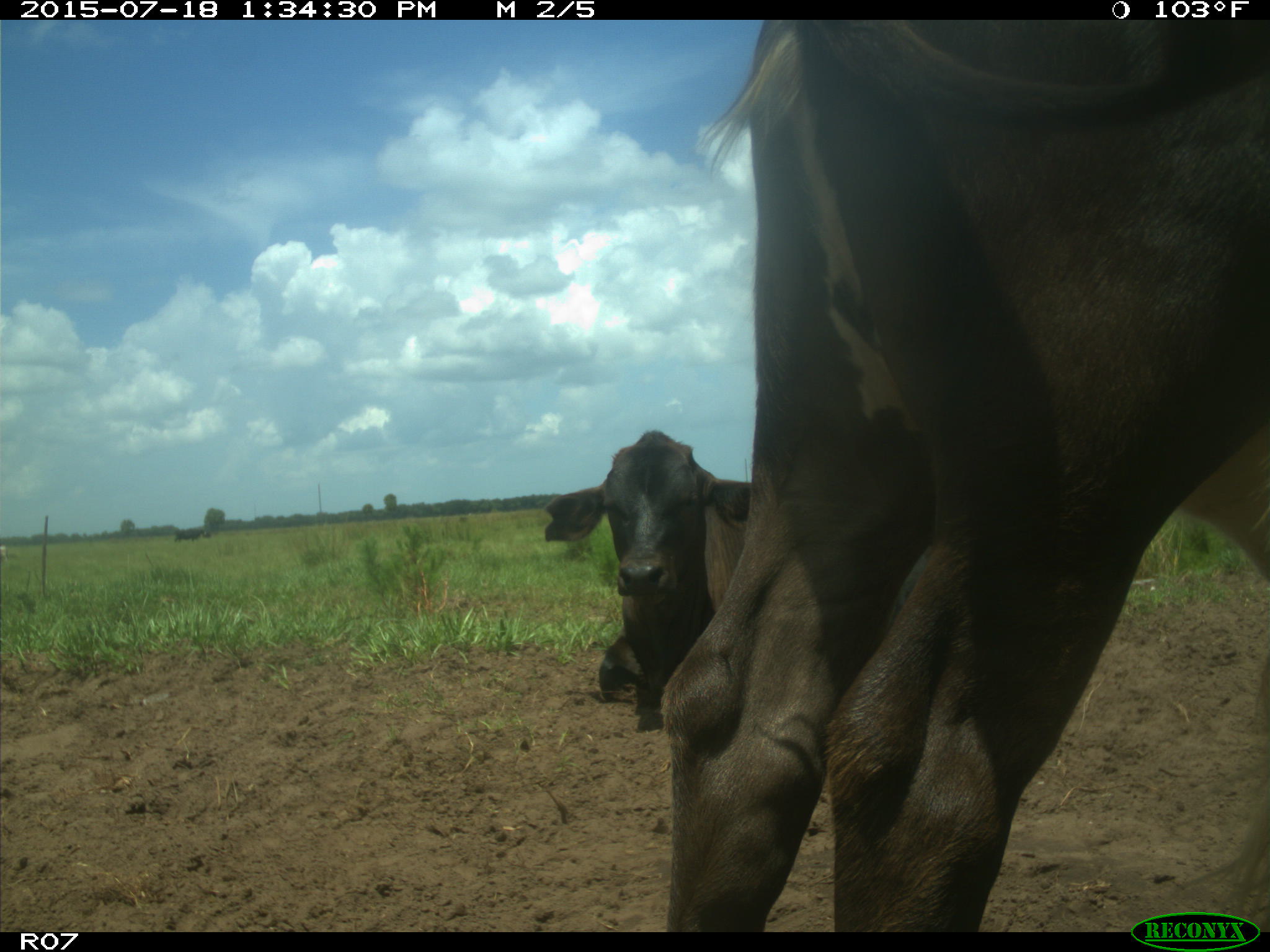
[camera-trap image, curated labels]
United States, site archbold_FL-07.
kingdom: Animalia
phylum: Chordata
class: Mammalia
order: Artiodactyla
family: Bovidae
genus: Bos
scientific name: Bos taurus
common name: domestic cow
Bos taurus (domestic cow).